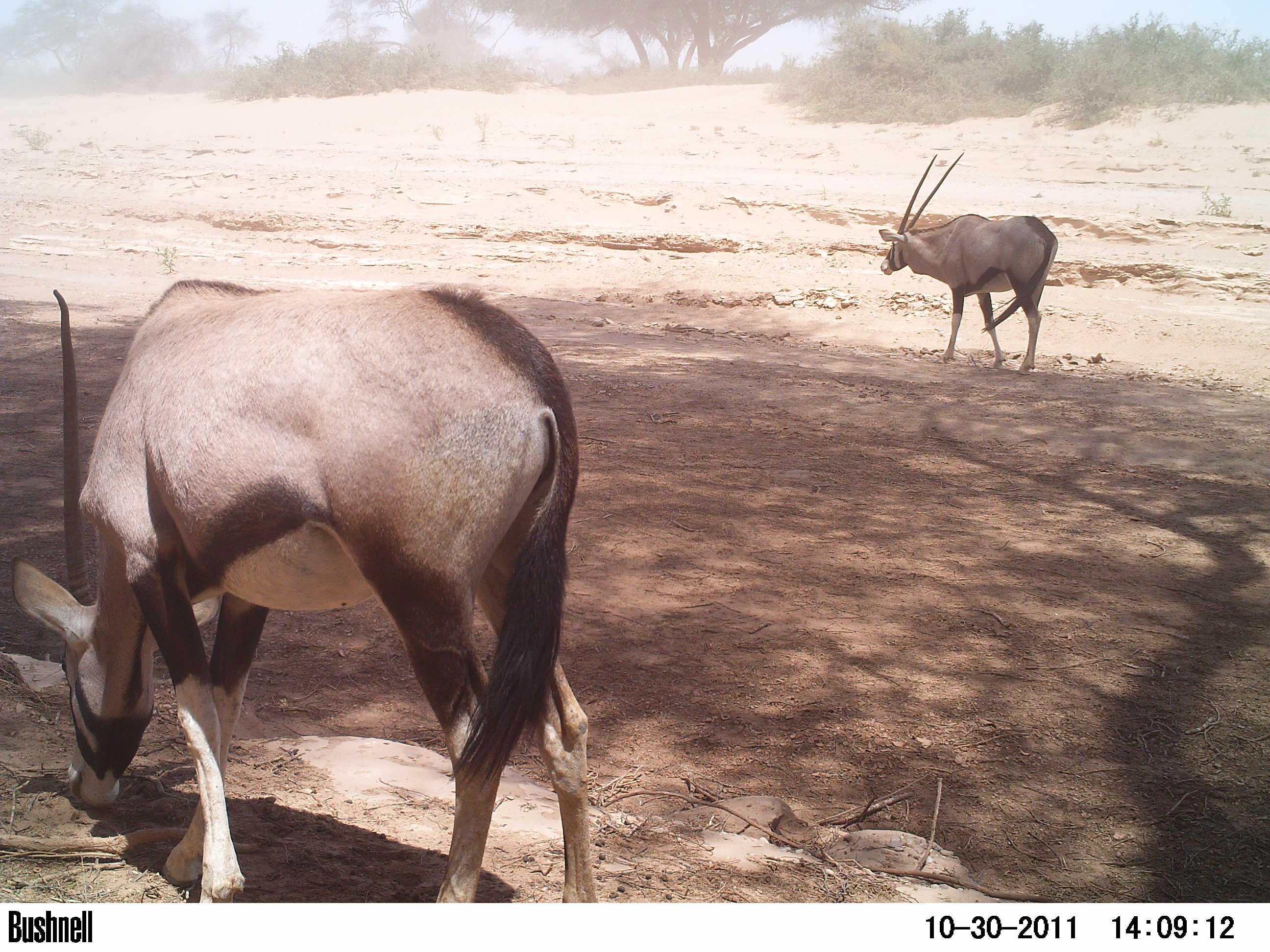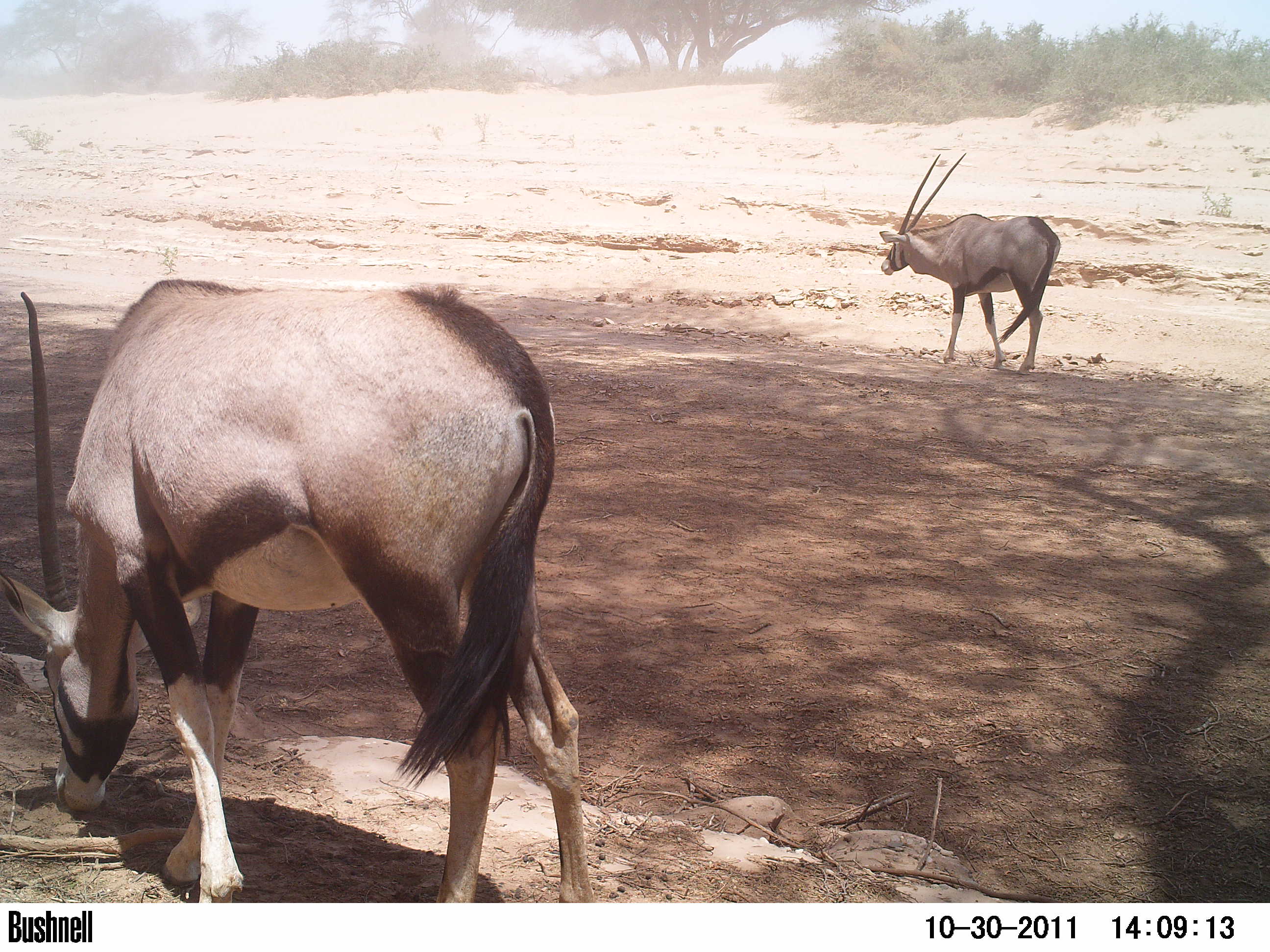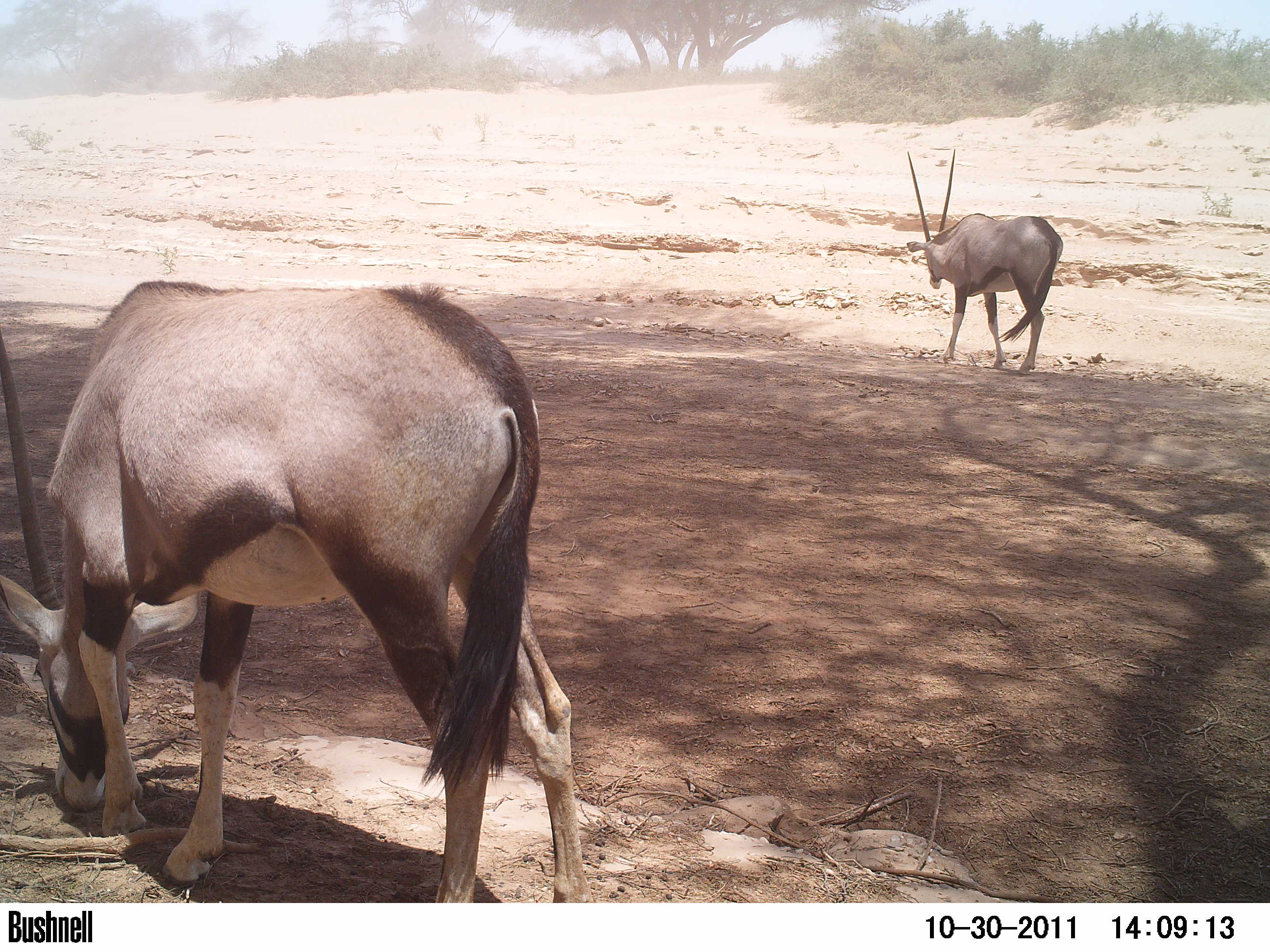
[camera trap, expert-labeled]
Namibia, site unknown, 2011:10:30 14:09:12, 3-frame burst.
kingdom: Animalia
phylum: Chordata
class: Mammalia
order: Artiodactyla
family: Bovidae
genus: Oryx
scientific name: Oryx gazella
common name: gemsbok